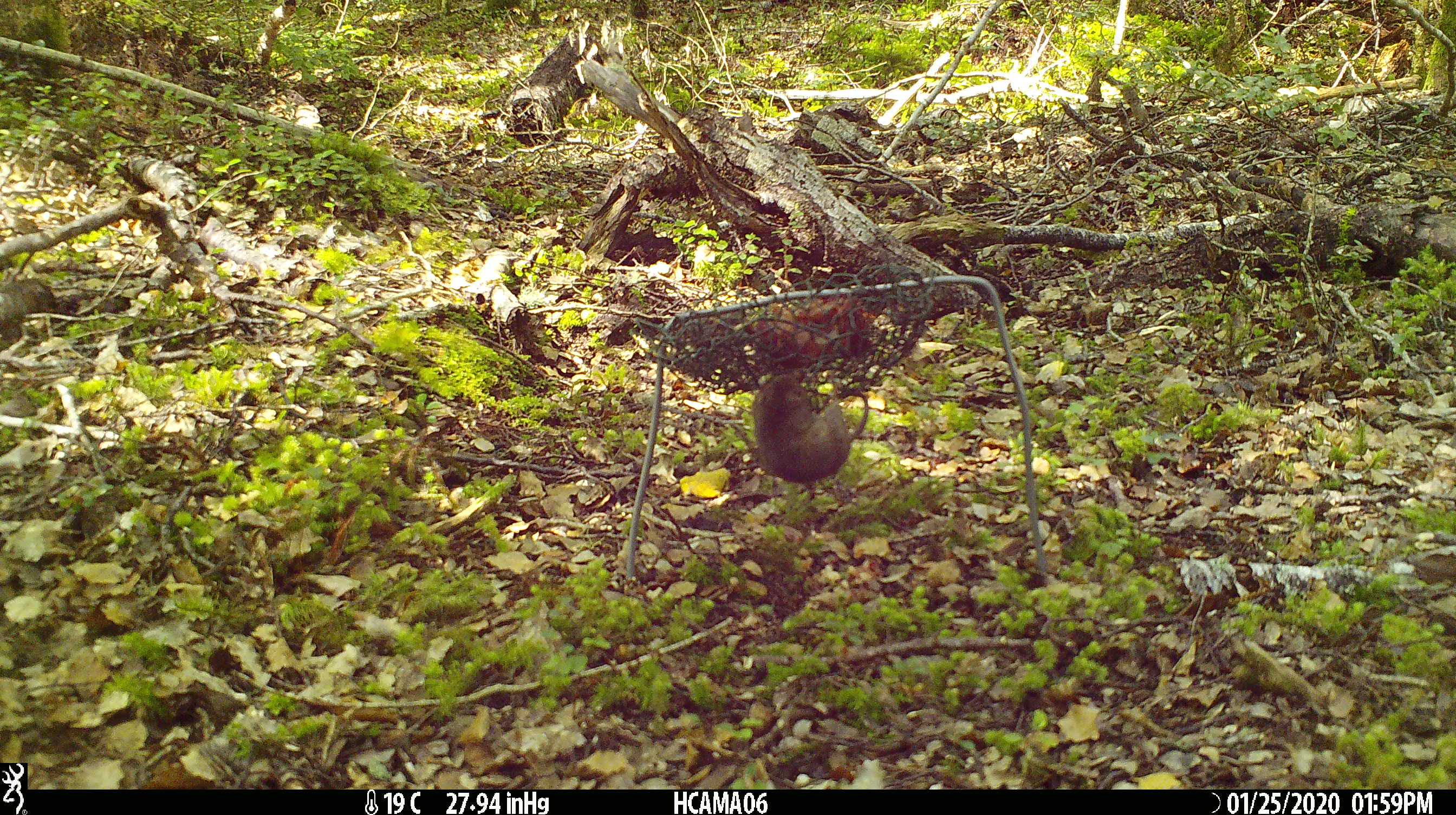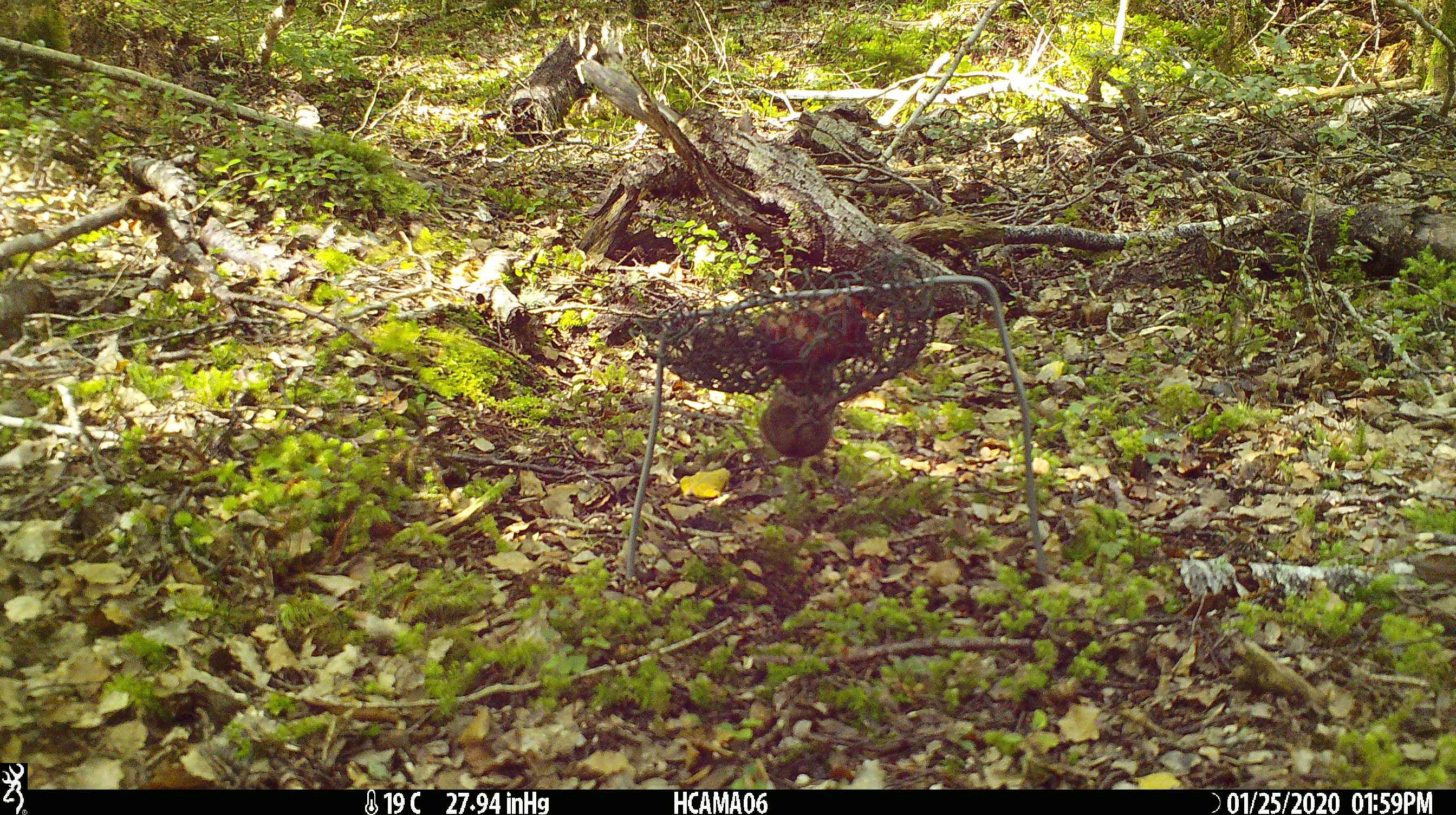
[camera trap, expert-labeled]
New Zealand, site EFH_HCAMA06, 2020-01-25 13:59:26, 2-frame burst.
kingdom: Animalia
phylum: Chordata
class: Mammalia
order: Rodentia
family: Muridae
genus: Mus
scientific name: Mus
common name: mouse